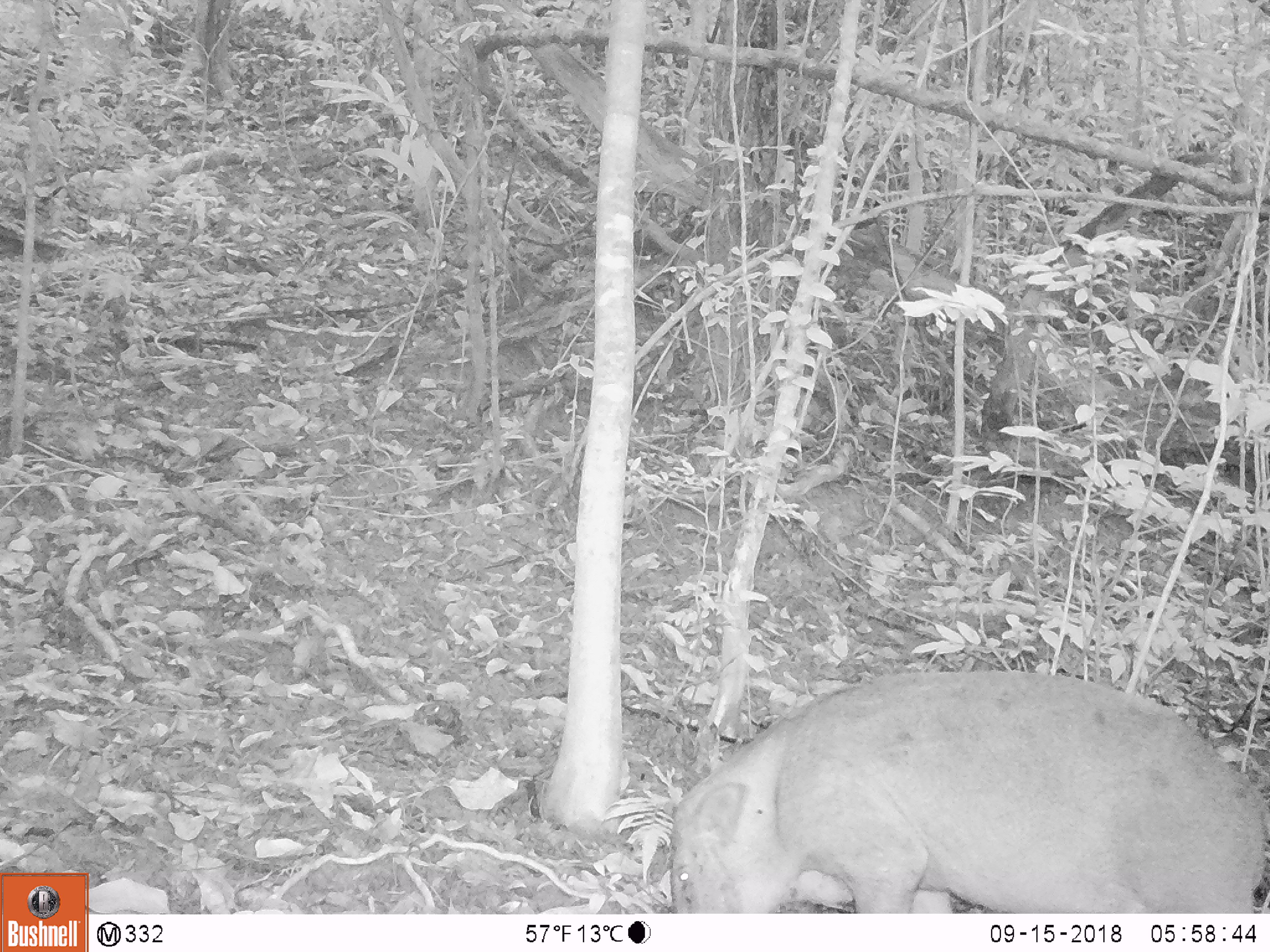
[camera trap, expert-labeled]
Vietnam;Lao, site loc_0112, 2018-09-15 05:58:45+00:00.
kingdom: Animalia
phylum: Chordata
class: Mammalia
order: Artiodactyla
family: Suidae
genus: Sus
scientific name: Sus scrofa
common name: eurasian wild pig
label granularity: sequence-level